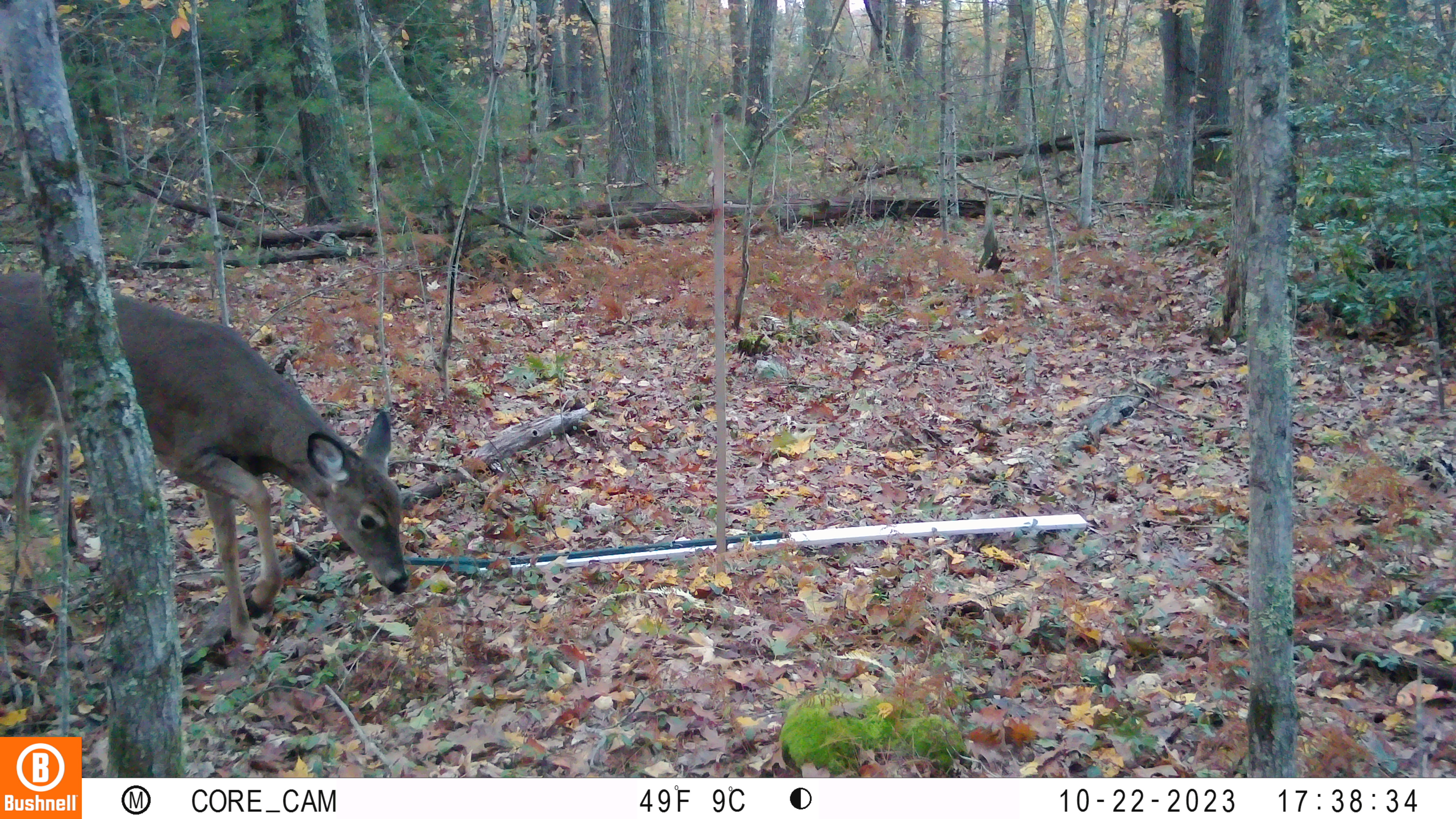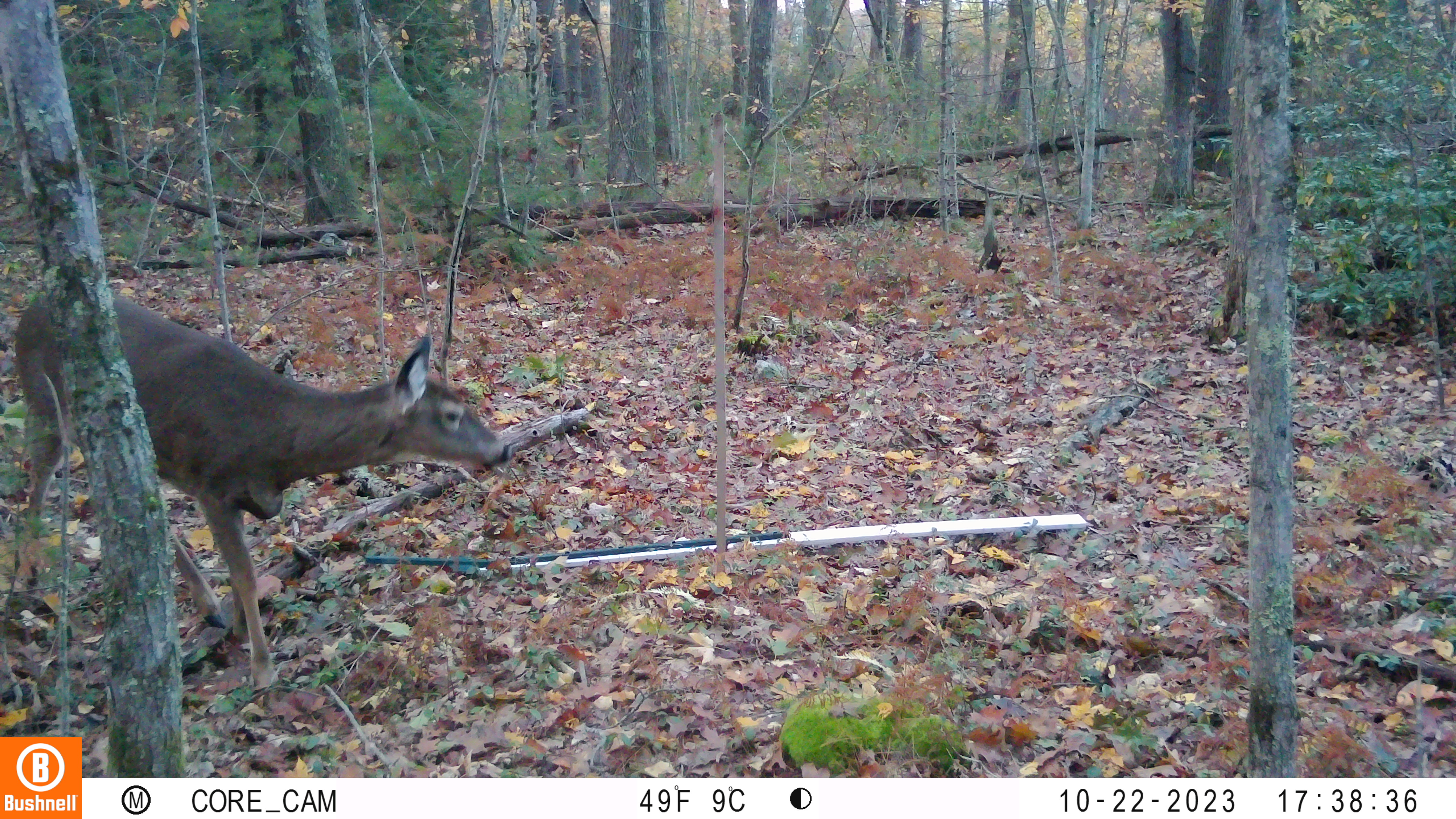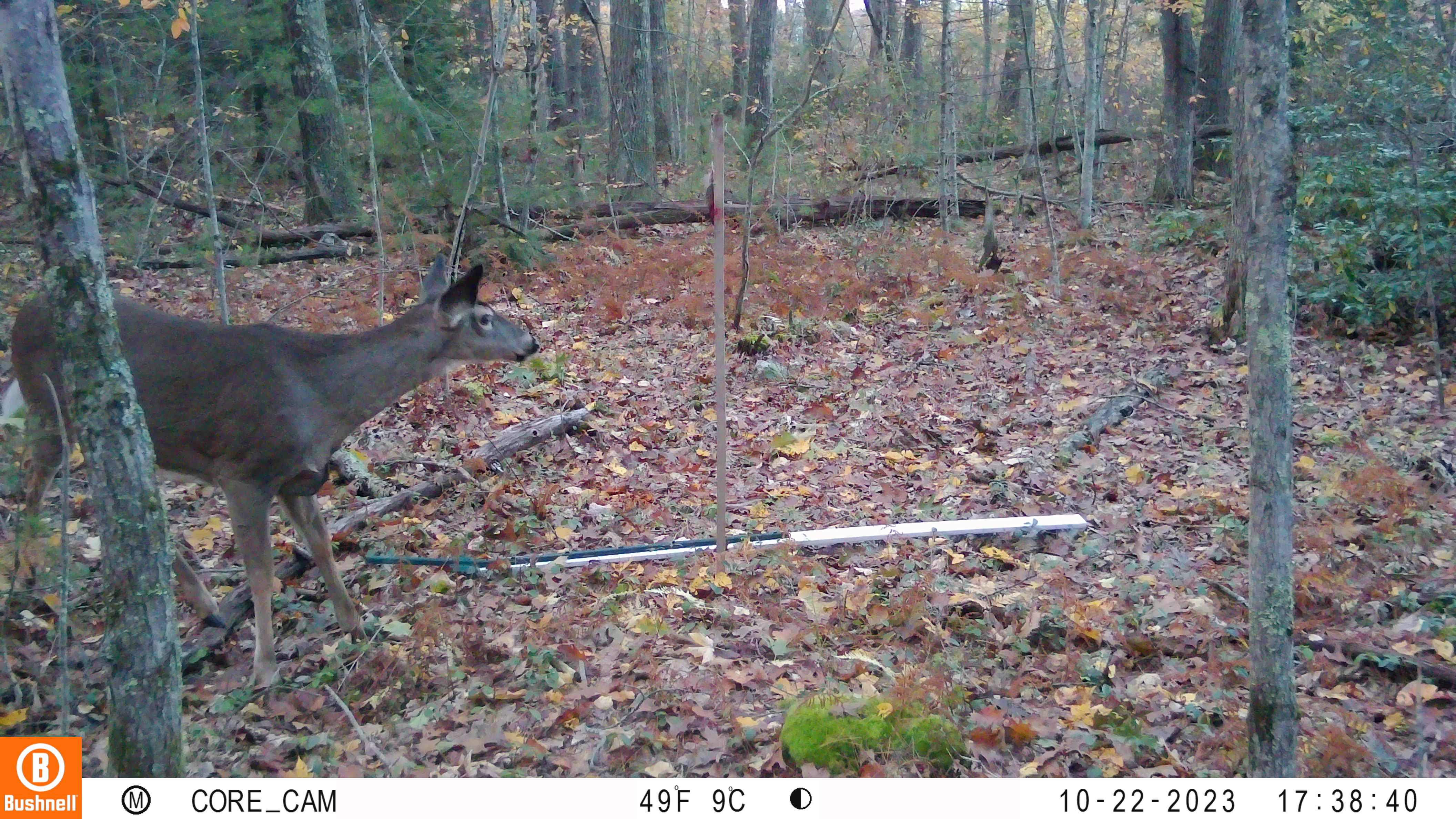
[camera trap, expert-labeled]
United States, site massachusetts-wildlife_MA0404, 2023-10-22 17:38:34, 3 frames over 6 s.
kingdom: Animalia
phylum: Chordata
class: Mammalia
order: Artiodactyla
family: Cervidae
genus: Odocoileus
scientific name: Odocoileus virginianus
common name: white-tailed deer